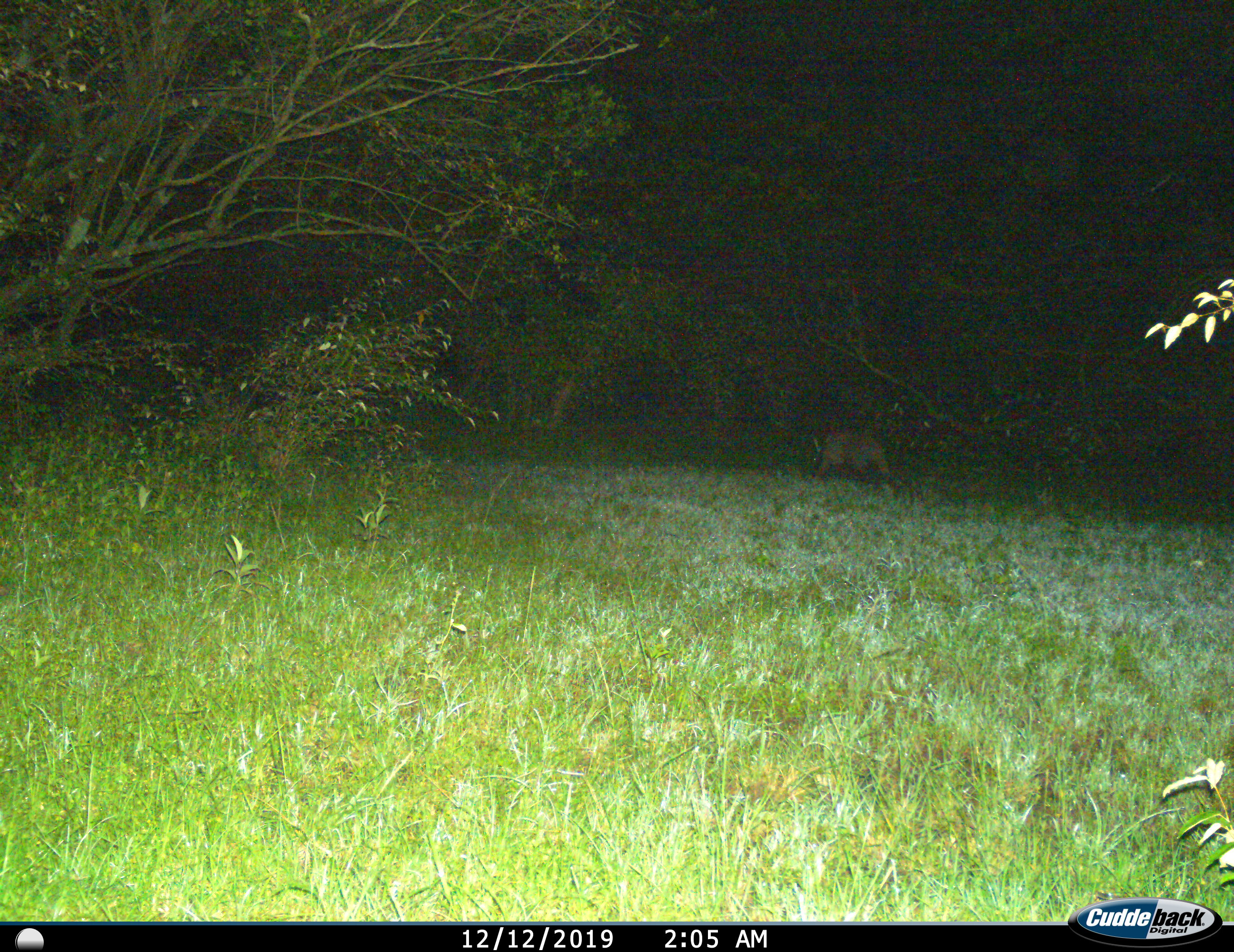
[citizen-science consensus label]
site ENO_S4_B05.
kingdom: Animalia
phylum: Chordata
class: Mammalia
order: Tubulidentata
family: Orycteropodidae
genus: Orycteropus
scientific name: Orycteropus afer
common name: aardvark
Aardvark (Orycteropus afer), count 1. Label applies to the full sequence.